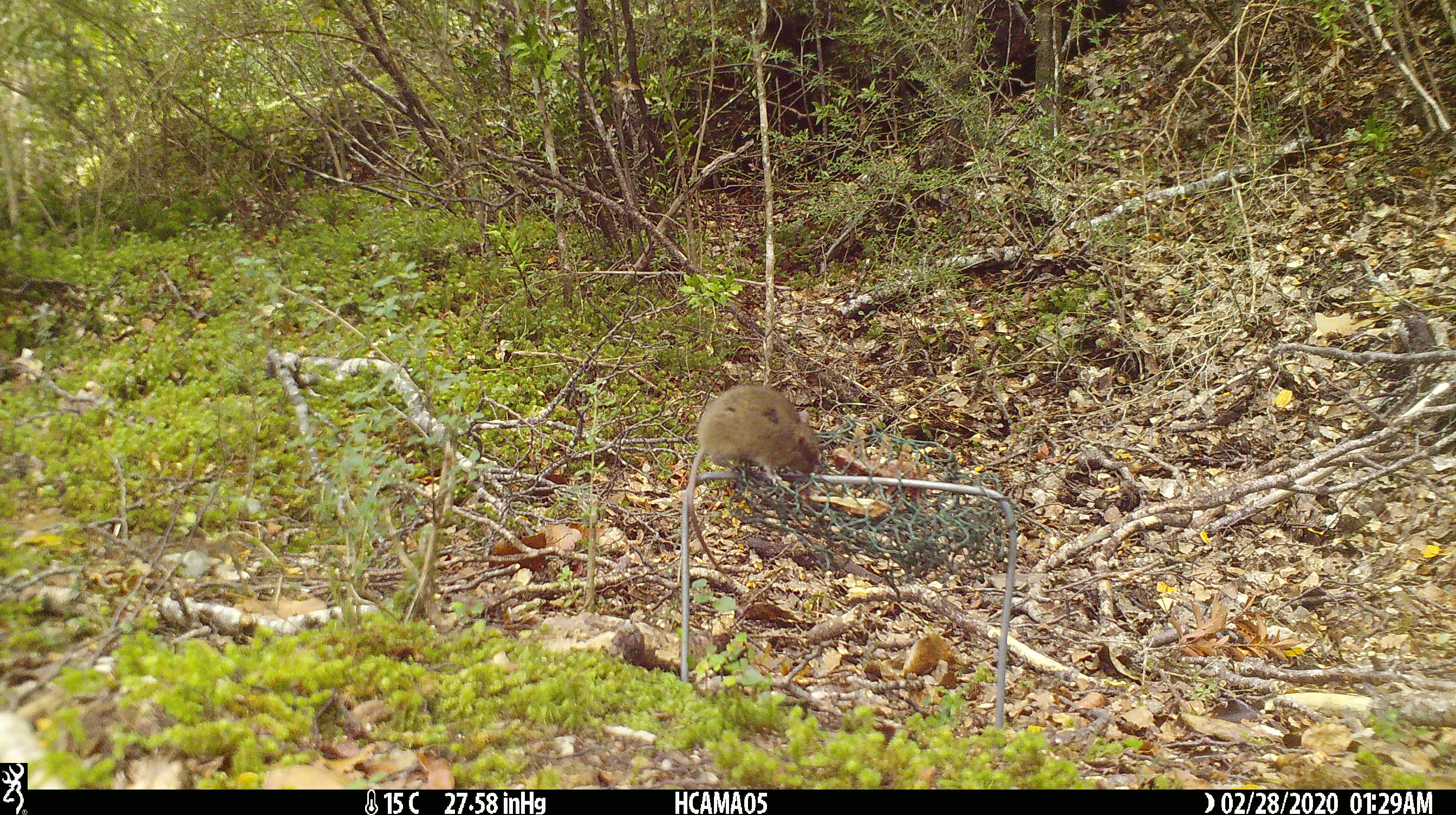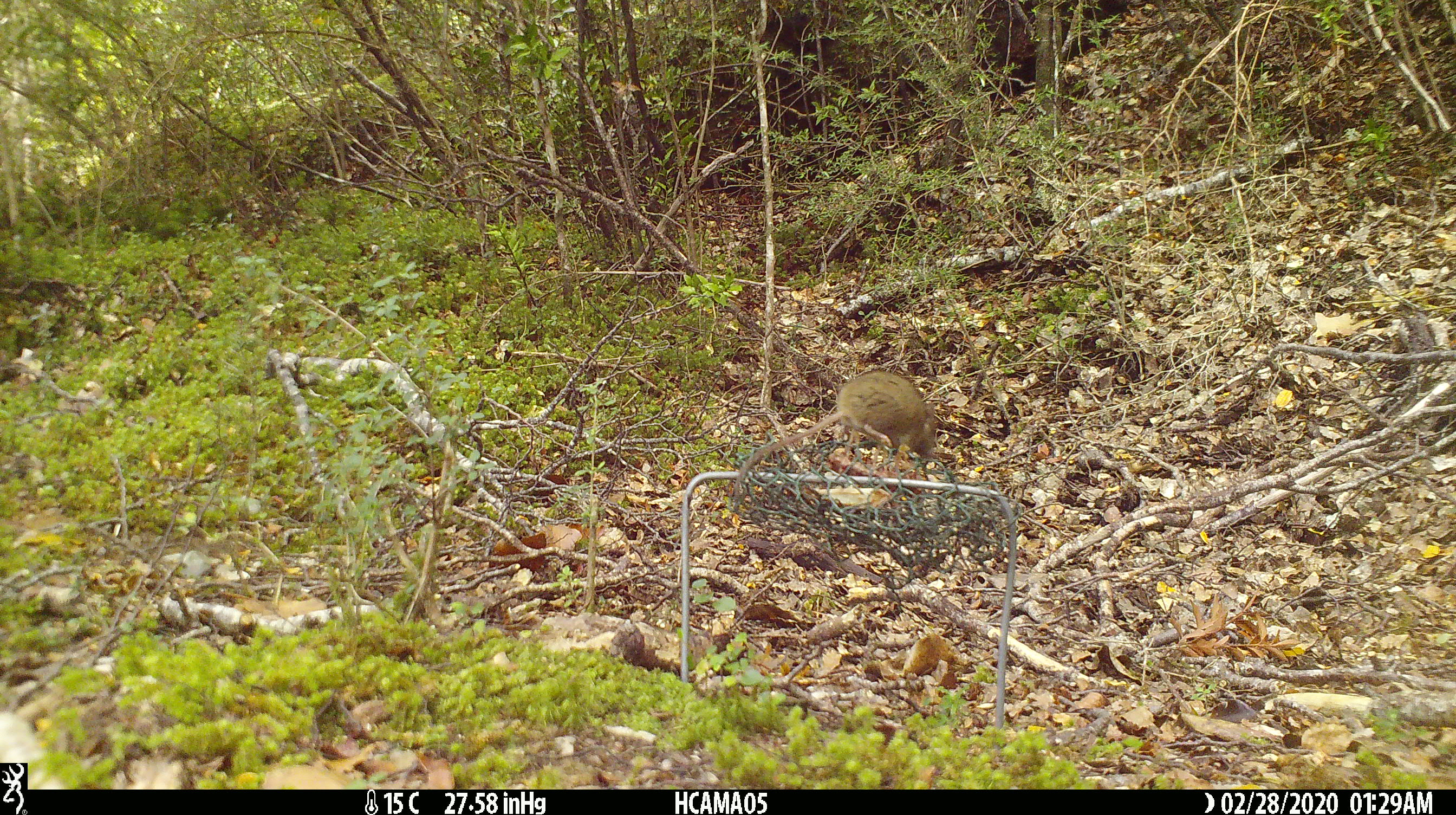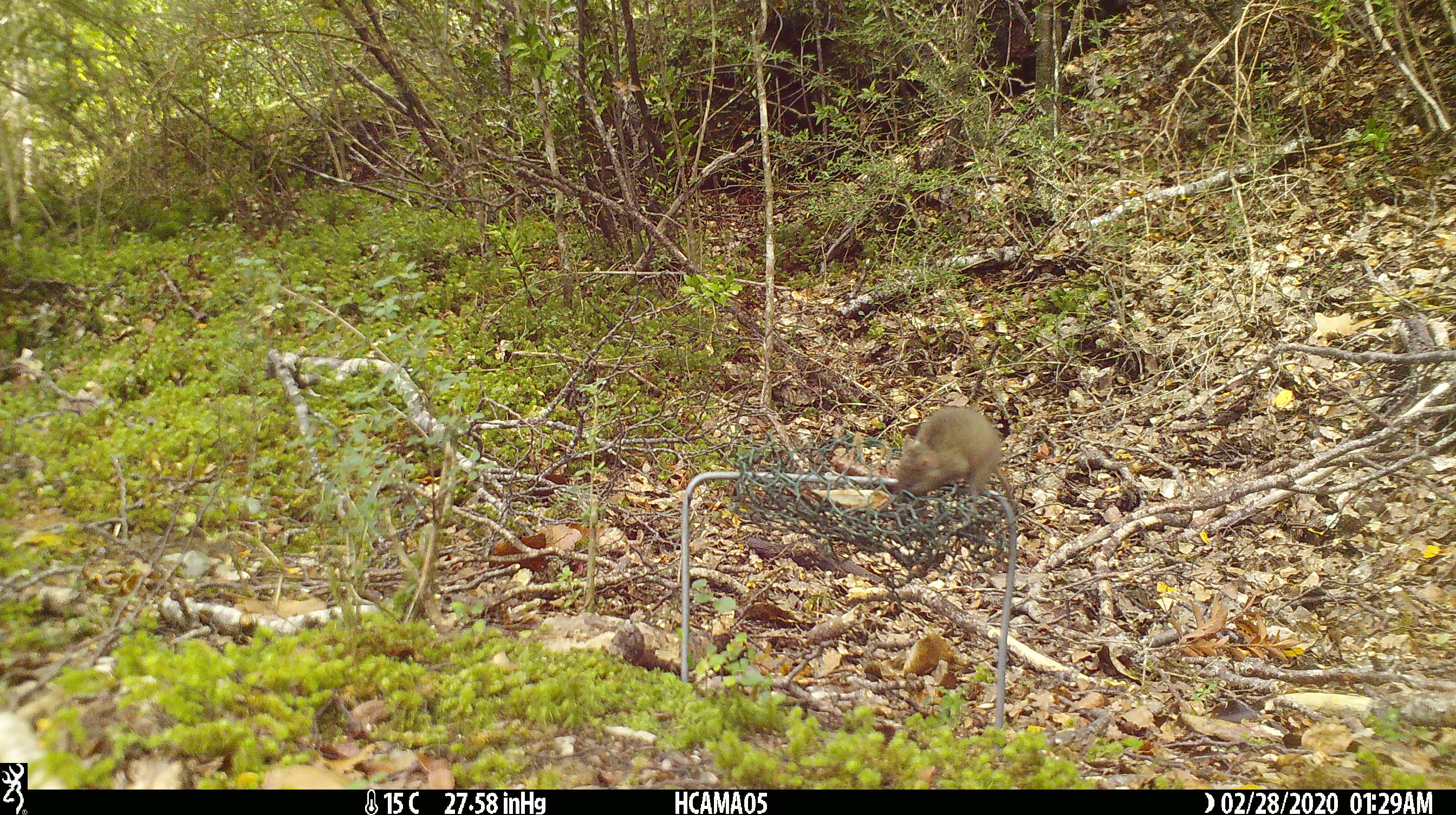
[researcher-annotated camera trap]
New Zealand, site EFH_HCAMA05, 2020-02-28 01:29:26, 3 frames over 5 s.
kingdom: Animalia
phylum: Chordata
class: Mammalia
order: Rodentia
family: Muridae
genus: Mus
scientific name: Mus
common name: mouse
Mouse (Mus).